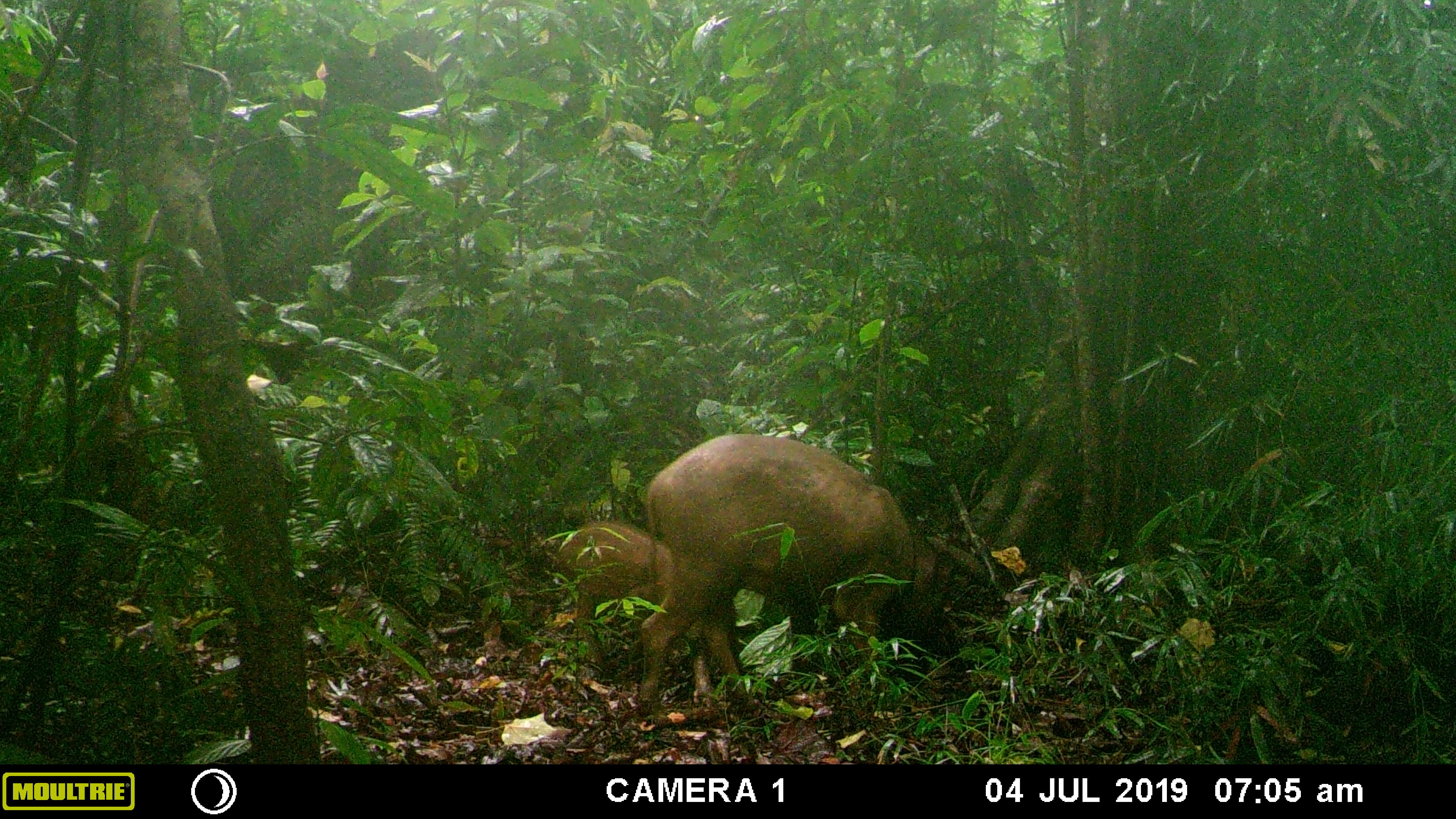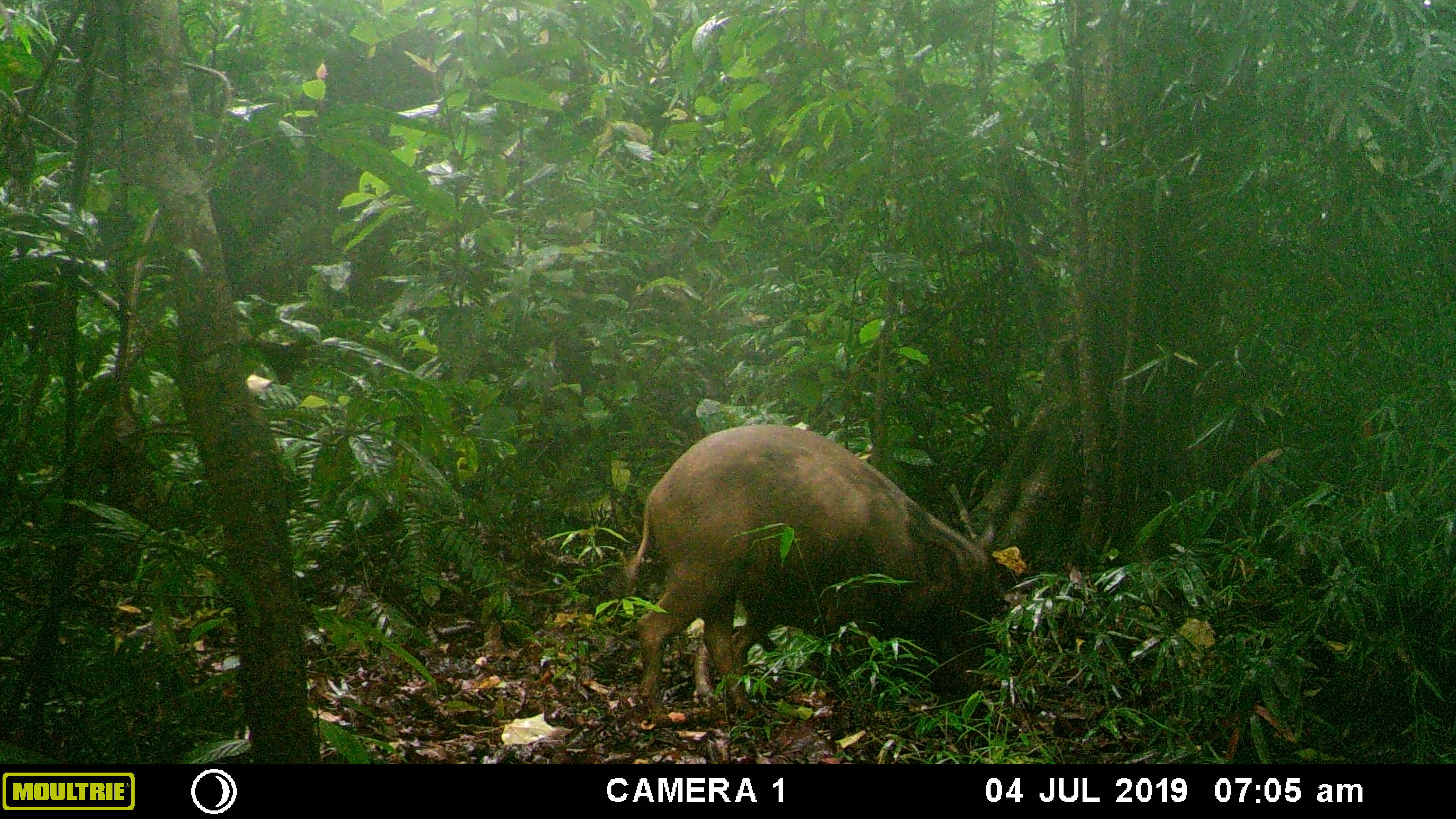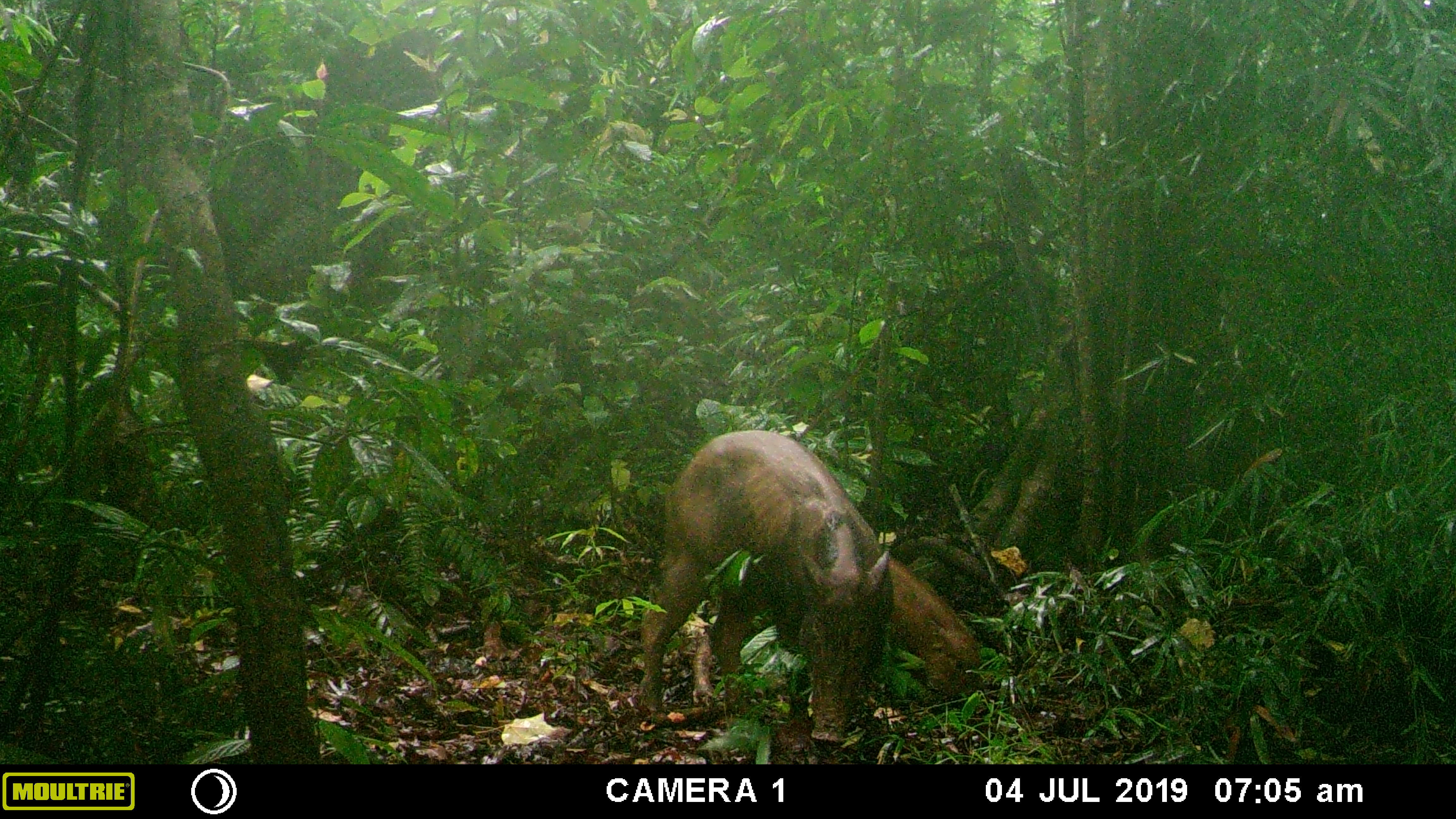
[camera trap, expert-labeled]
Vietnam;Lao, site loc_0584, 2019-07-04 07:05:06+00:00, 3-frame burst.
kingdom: Animalia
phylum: Chordata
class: Mammalia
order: Artiodactyla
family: Suidae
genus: Sus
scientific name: Sus scrofa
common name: eurasian wild pig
Eurasian wild pig (Sus scrofa). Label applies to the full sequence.